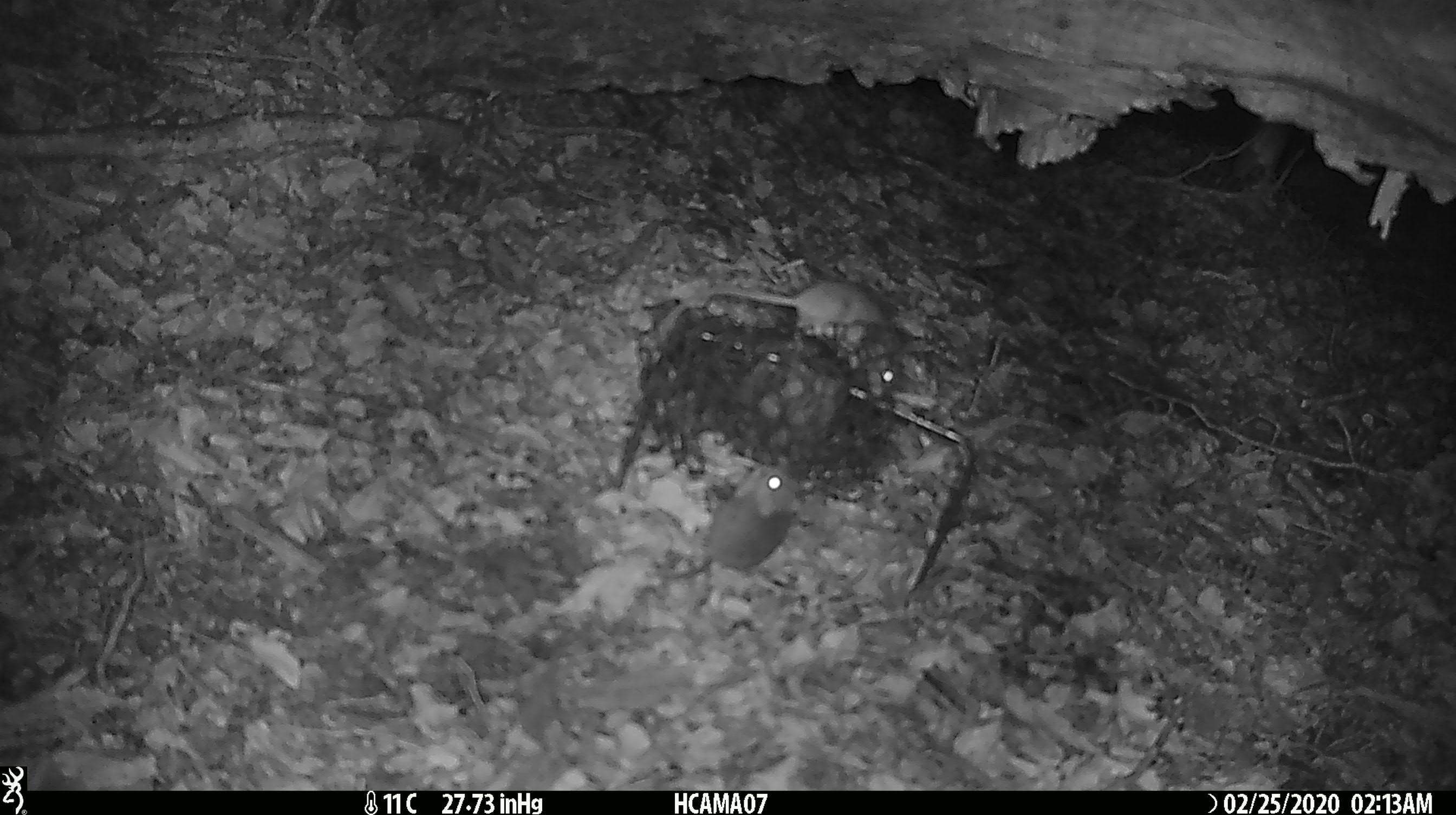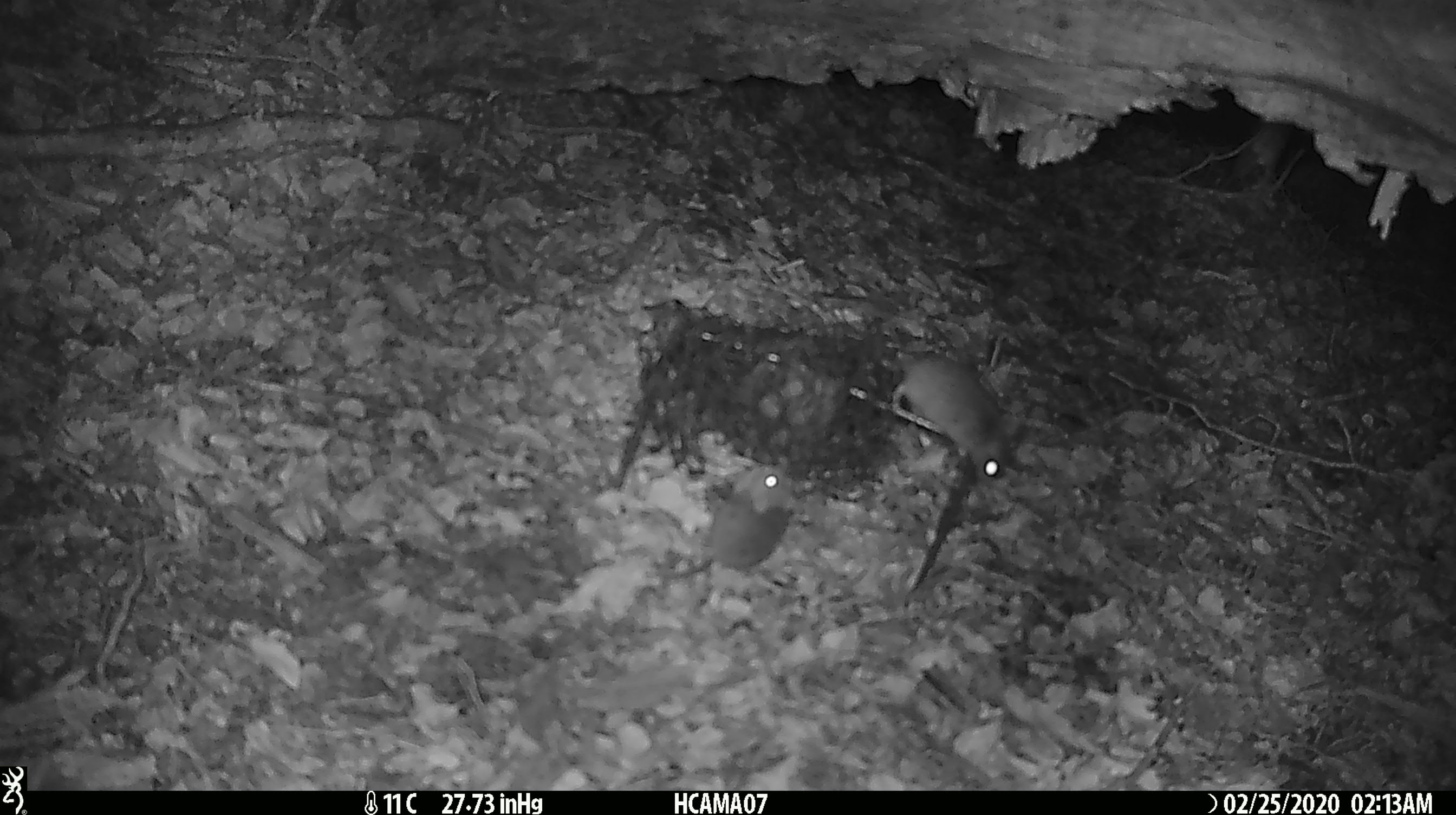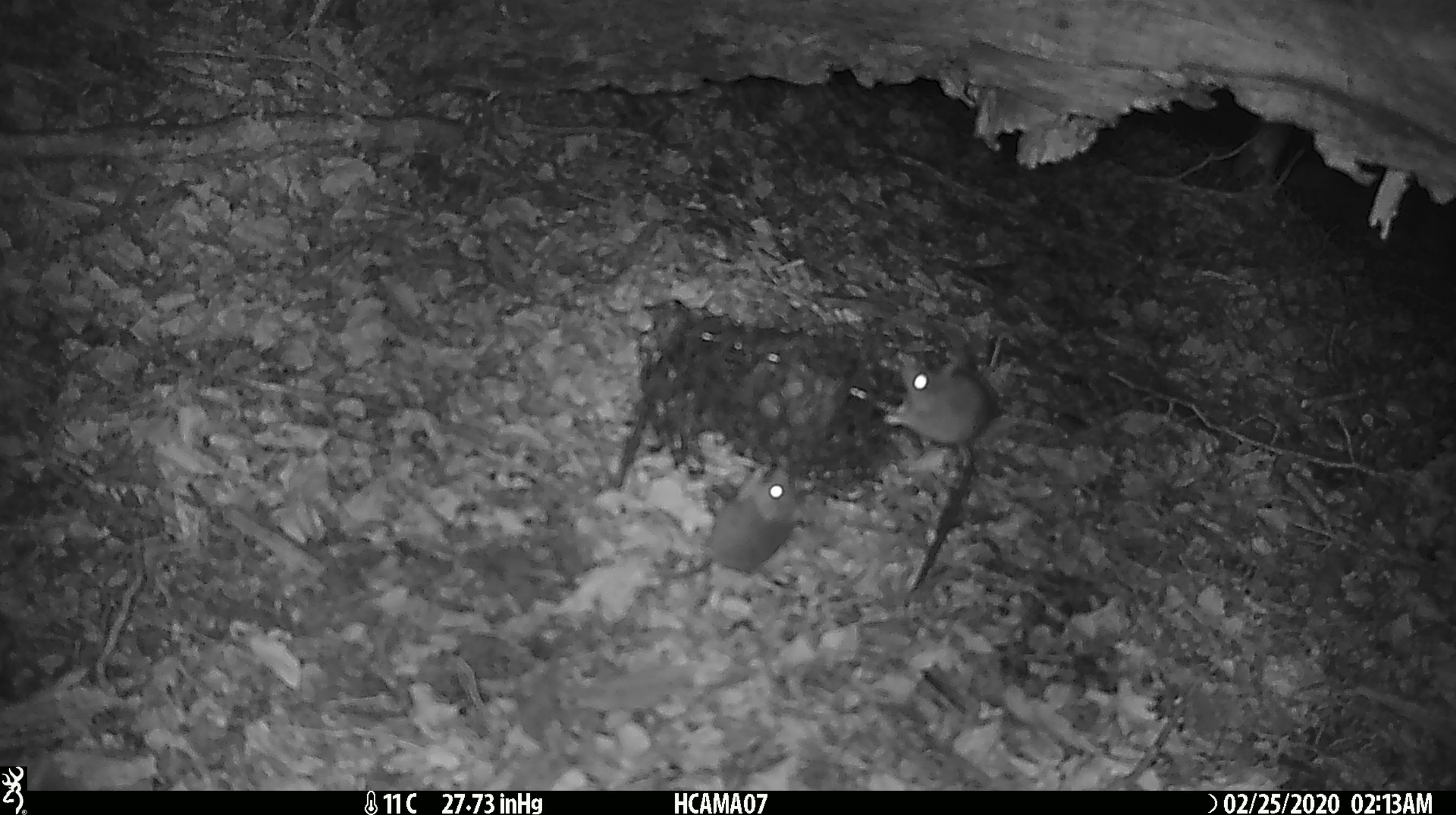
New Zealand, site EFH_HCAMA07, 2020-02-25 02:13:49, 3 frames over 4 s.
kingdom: Animalia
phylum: Chordata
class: Mammalia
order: Rodentia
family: Muridae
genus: Mus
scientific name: Mus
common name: mouse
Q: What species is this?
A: Mouse (Mus).